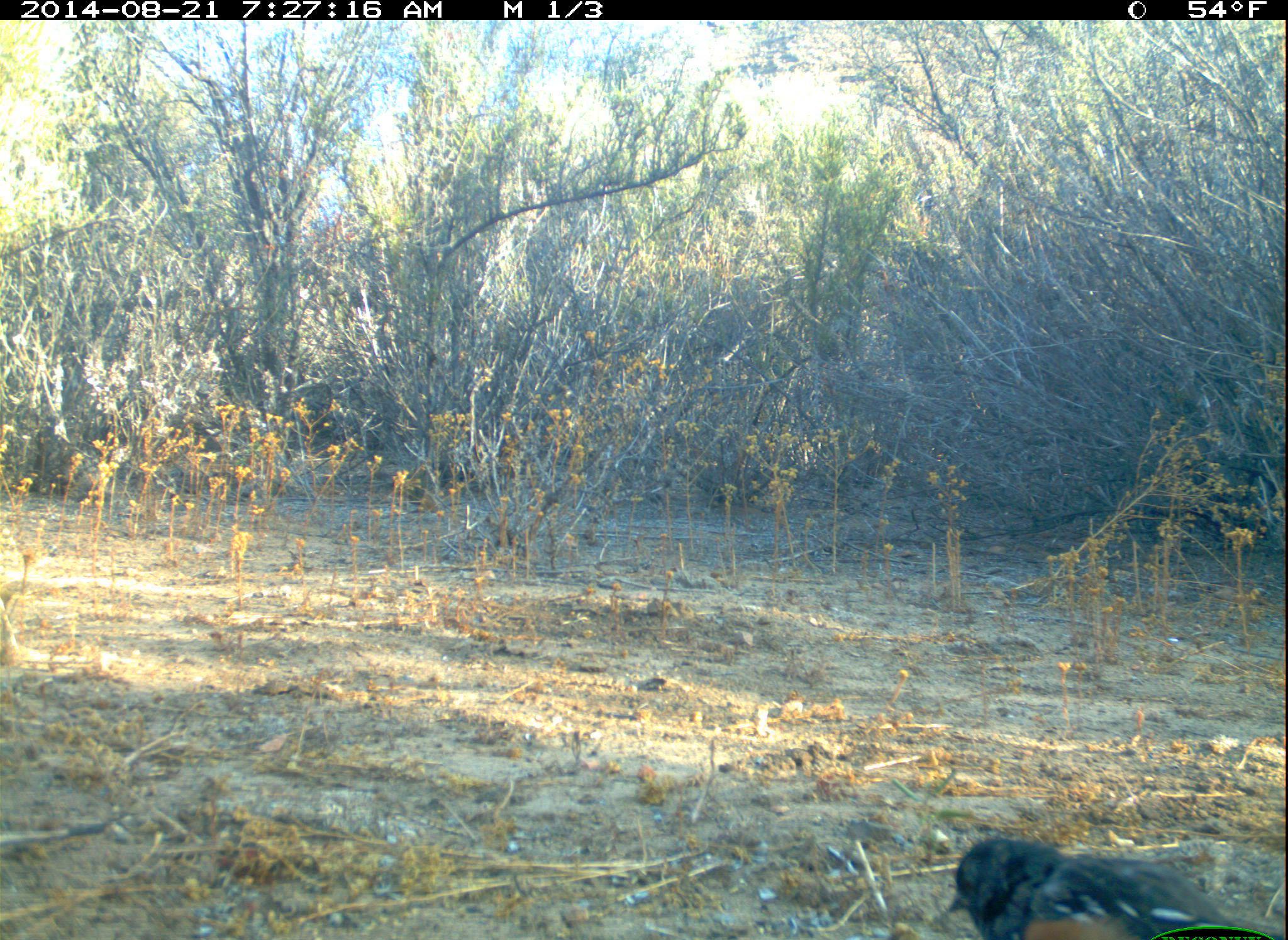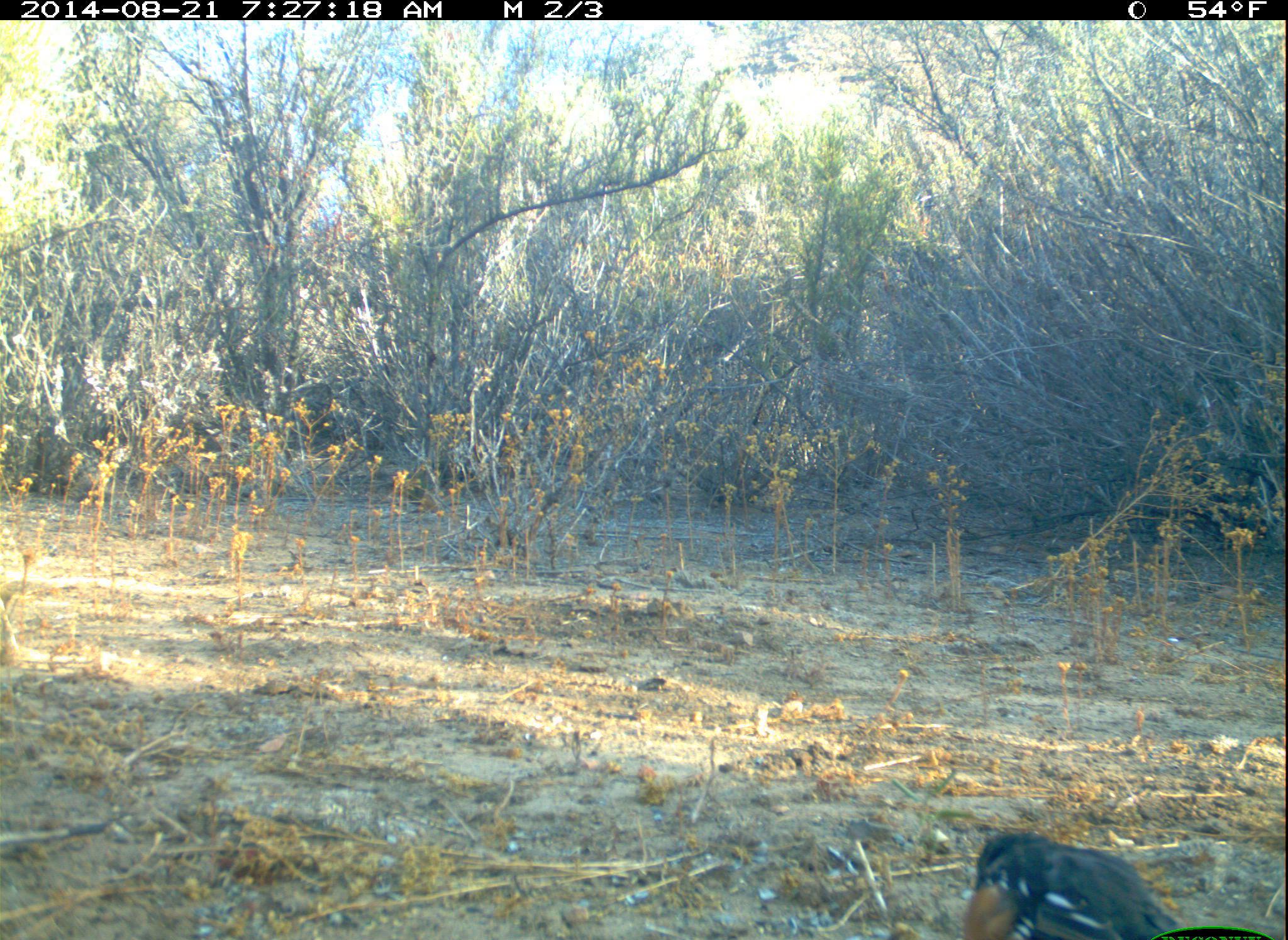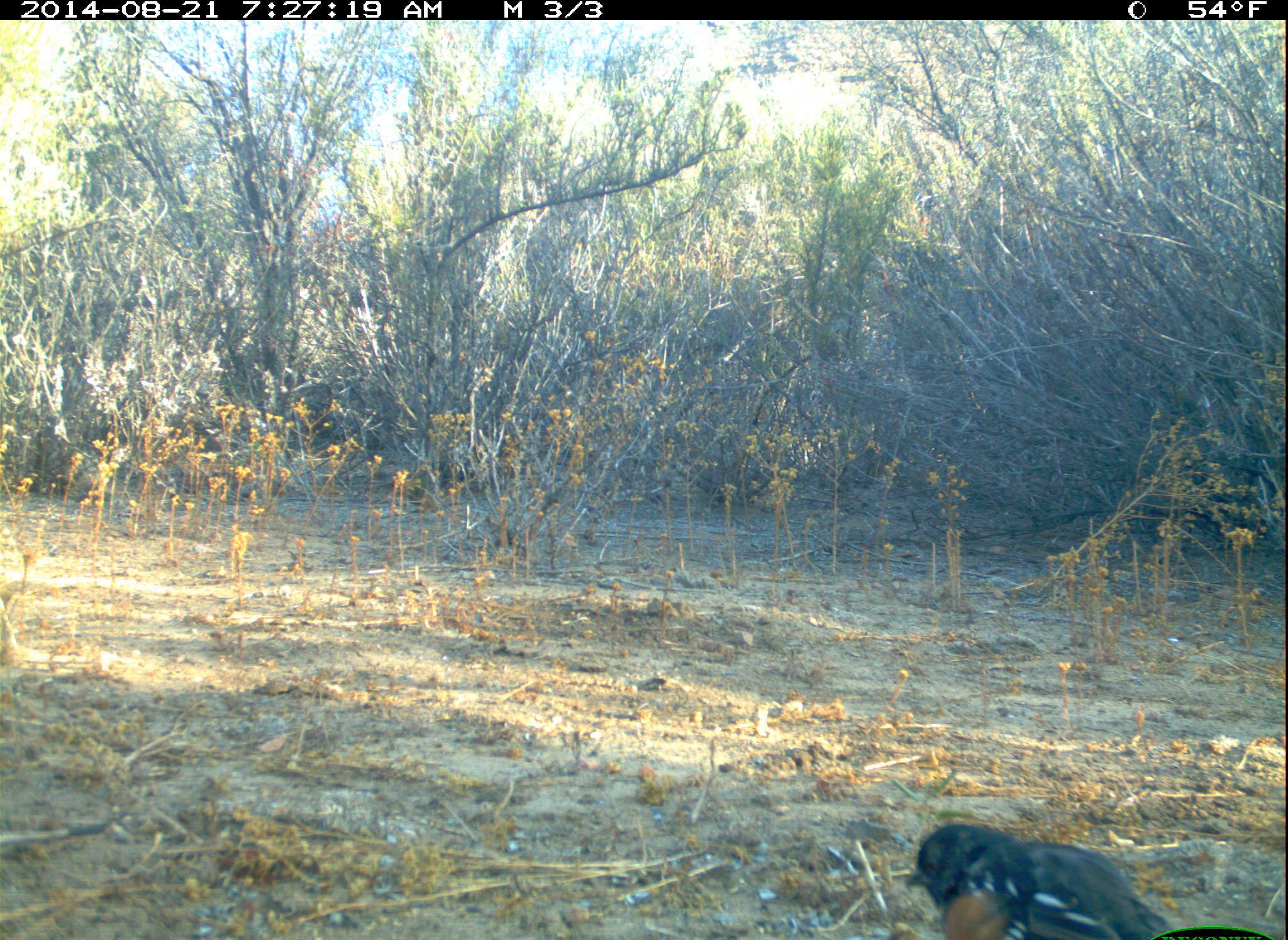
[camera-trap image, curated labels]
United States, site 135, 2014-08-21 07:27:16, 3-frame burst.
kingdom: Animalia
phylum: Chordata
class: Aves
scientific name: Aves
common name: bird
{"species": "bird (Aves)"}